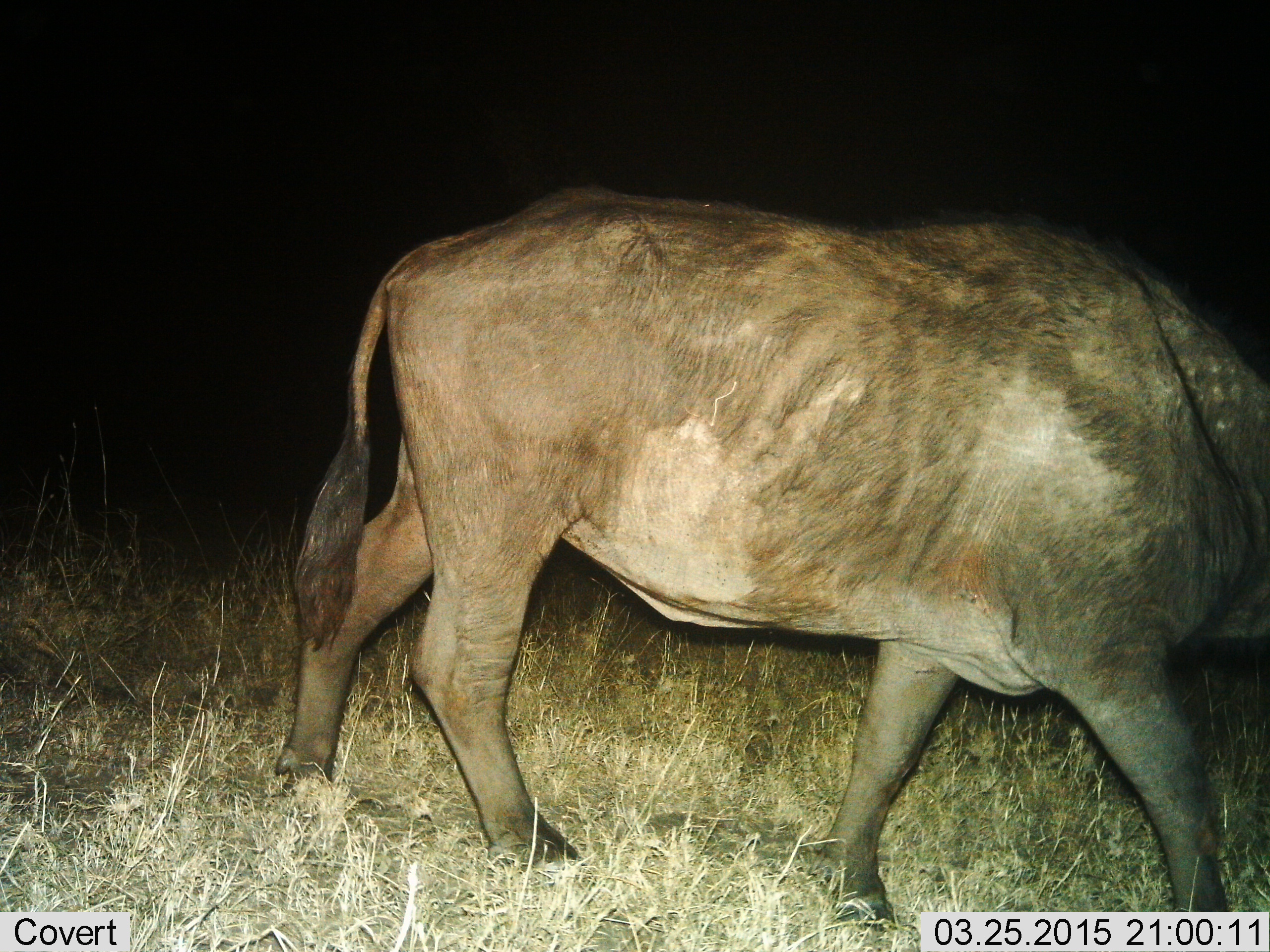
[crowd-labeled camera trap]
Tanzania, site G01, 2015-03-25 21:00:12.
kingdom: Animalia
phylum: Chordata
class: Mammalia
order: Artiodactyla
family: Bovidae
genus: Syncerus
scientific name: Syncerus caffer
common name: cape buffalo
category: buffalo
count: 1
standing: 20%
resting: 0%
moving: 90%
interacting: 0%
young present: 0%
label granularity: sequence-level